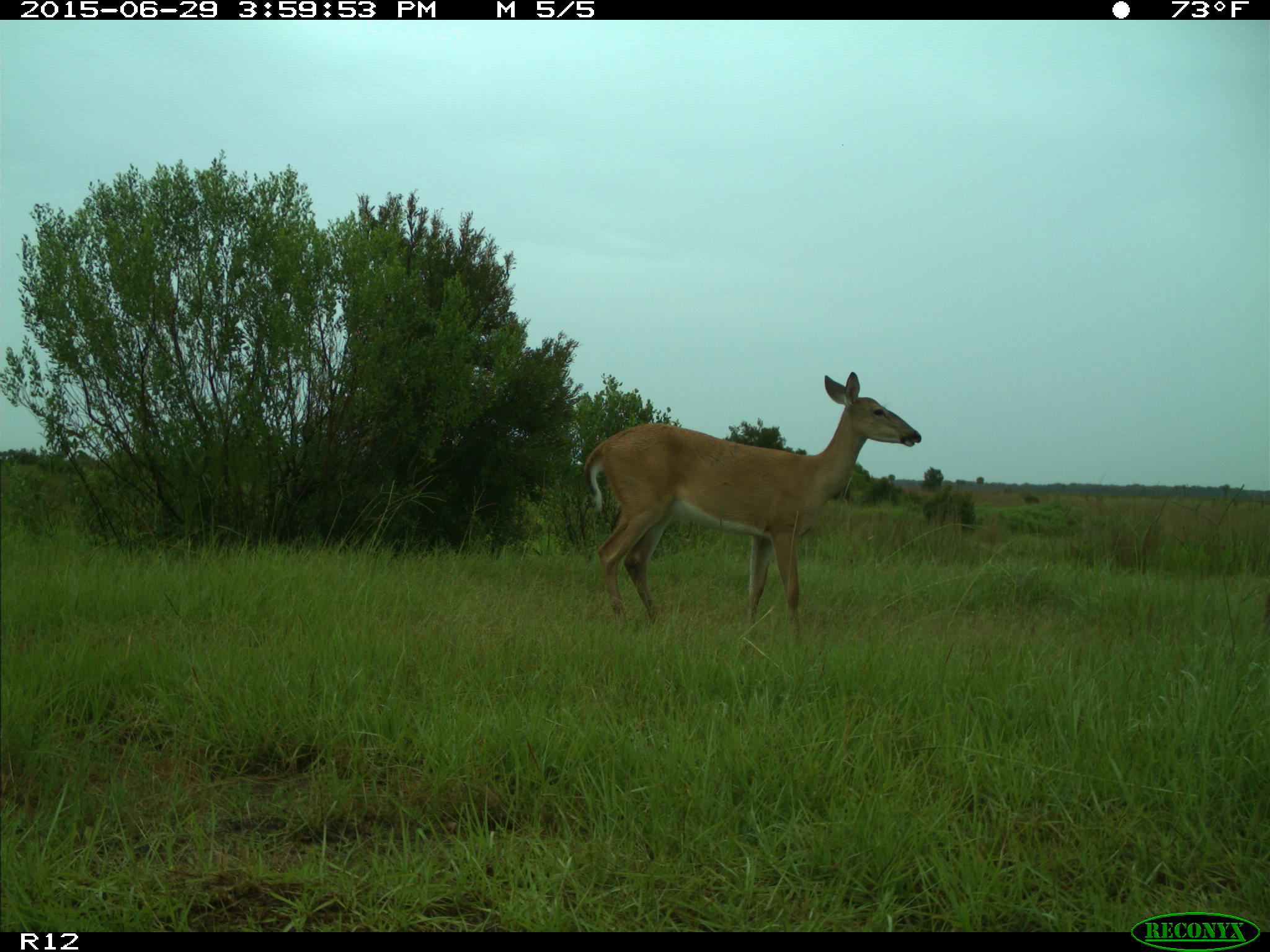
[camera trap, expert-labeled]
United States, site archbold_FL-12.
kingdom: Animalia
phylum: Chordata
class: Mammalia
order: Artiodactyla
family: Cervidae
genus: Odocoileus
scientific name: Odocoileus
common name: deer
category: unidentified deer